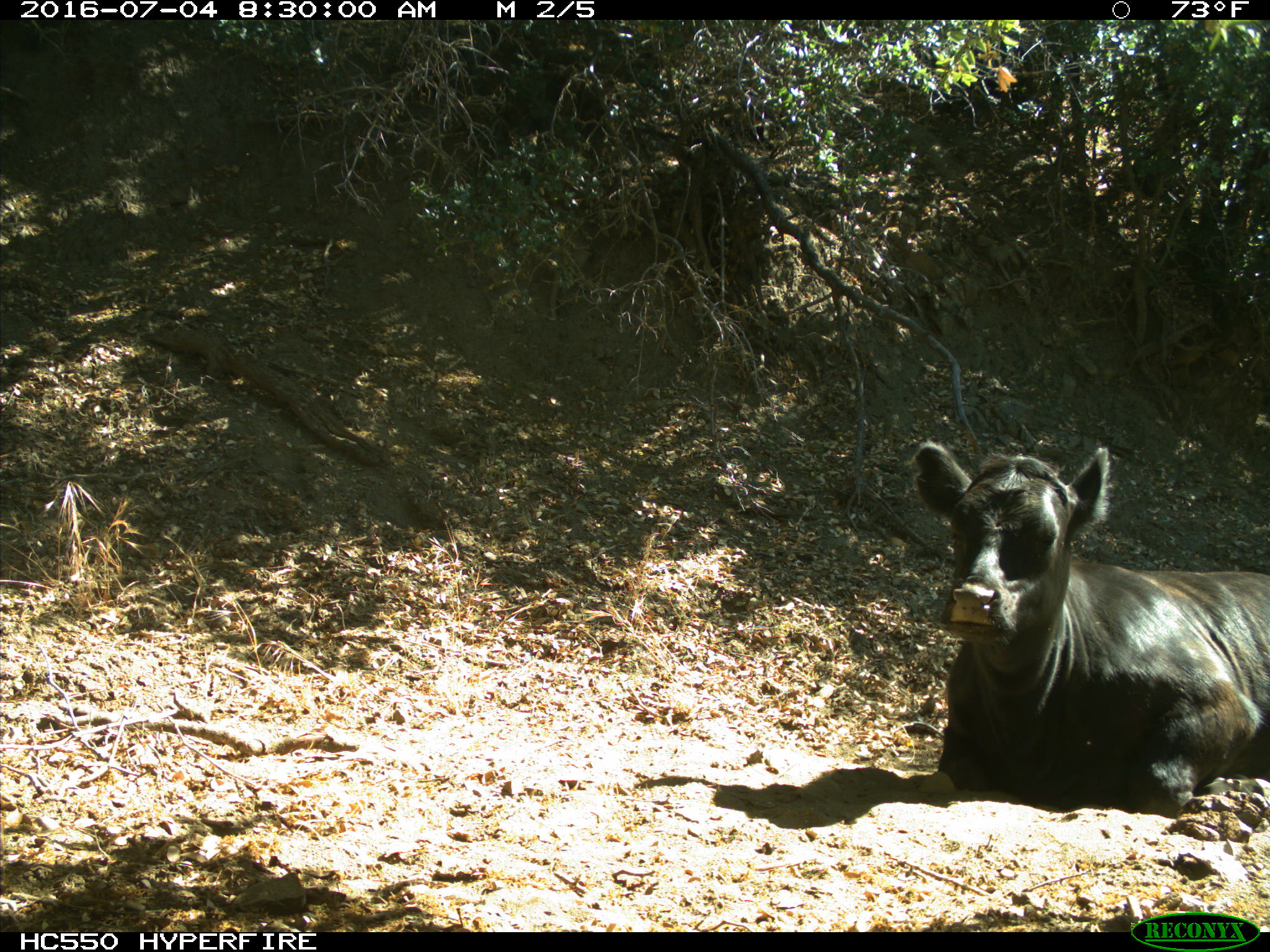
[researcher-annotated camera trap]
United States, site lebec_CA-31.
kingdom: Animalia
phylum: Chordata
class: Mammalia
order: Artiodactyla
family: Bovidae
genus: Bos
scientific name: Bos taurus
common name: domestic cow